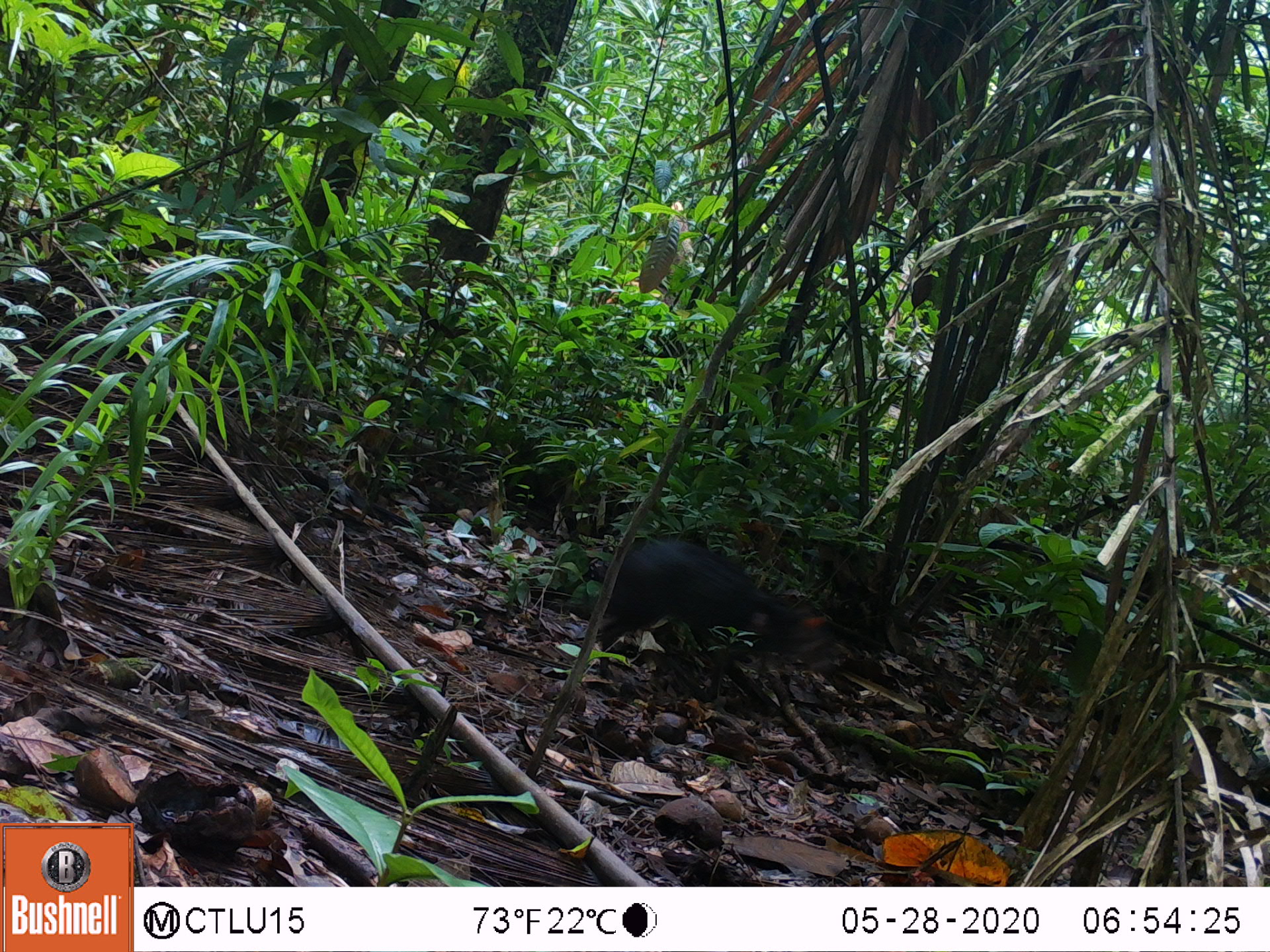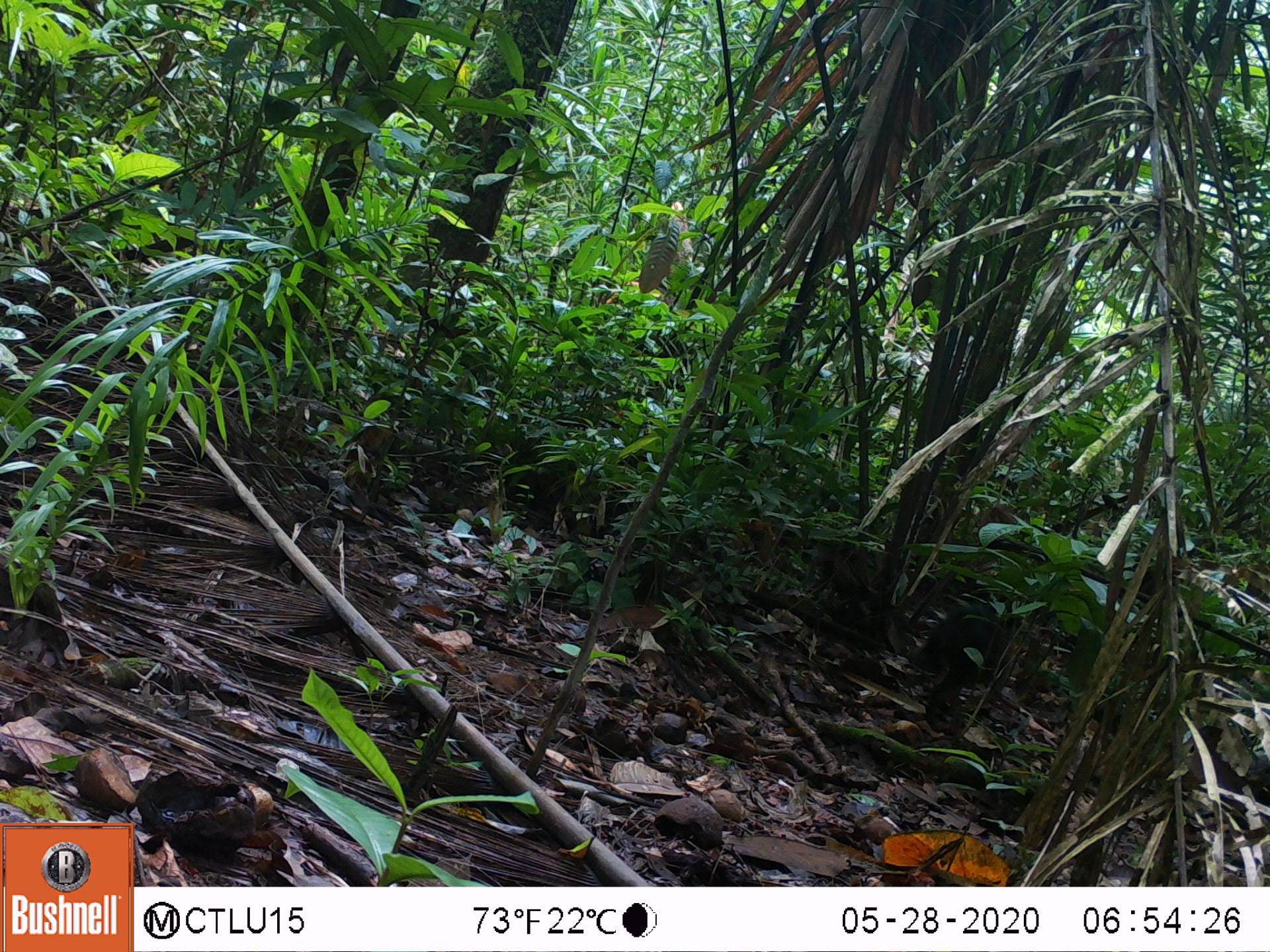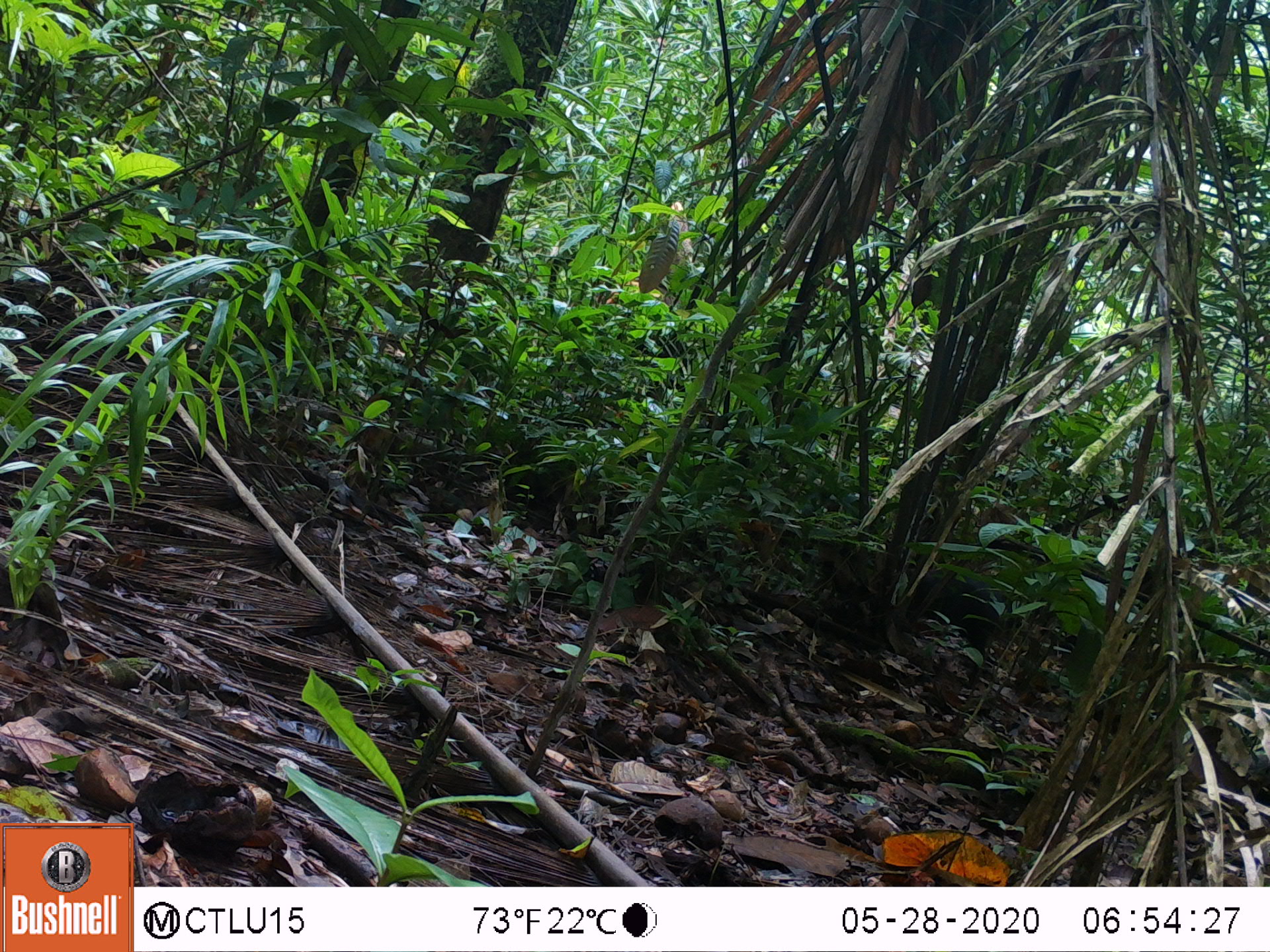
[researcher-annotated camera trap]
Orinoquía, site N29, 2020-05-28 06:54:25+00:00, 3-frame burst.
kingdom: Animalia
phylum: Chordata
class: Mammalia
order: Rodentia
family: Dasyproctidae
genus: Dasyprocta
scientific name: Dasyprocta fuliginosa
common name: black agouti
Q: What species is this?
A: Black agouti (Dasyprocta fuliginosa).